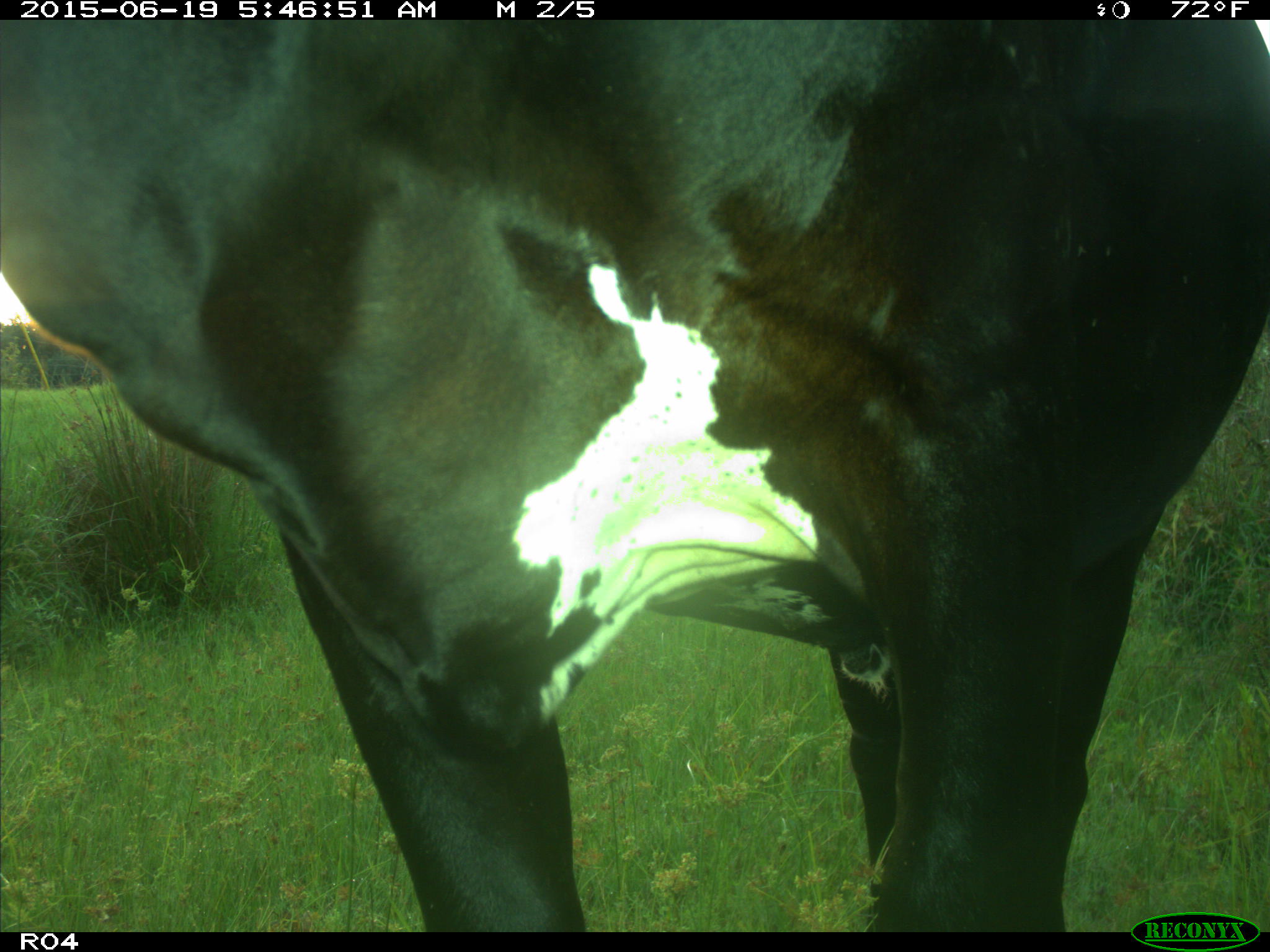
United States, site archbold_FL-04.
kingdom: Animalia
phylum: Chordata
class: Mammalia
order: Artiodactyla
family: Bovidae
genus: Bos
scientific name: Bos taurus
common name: domestic cow